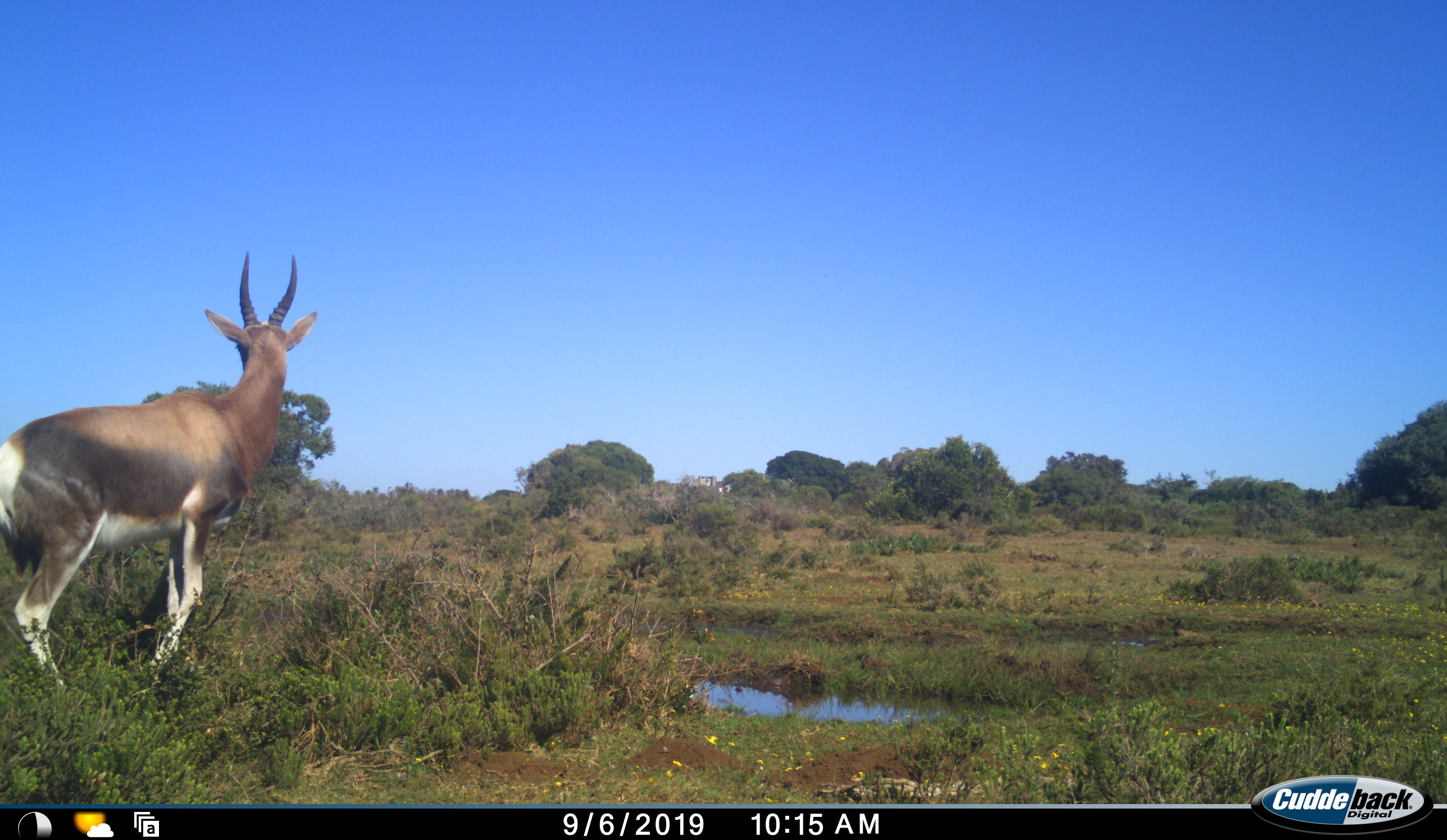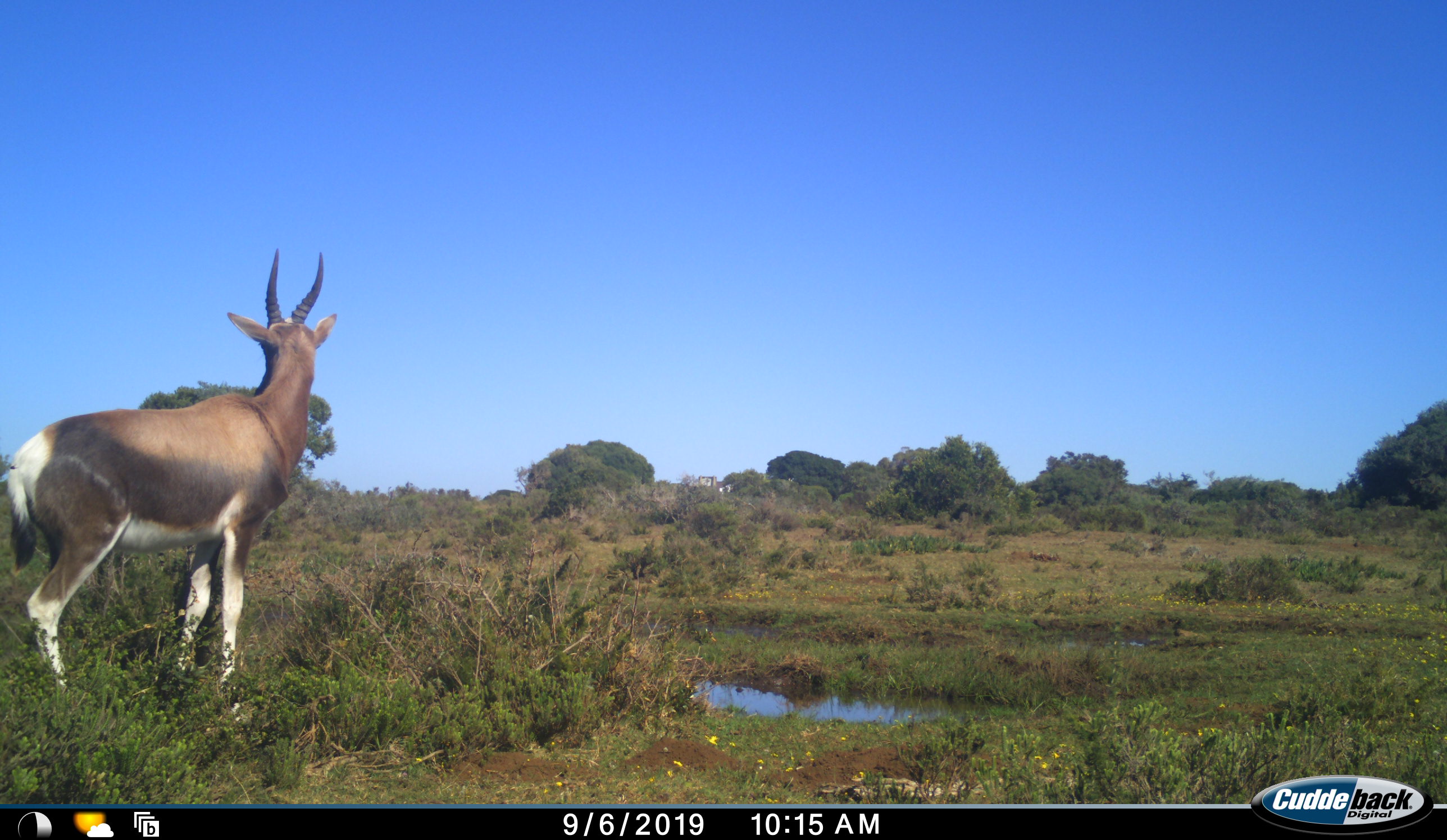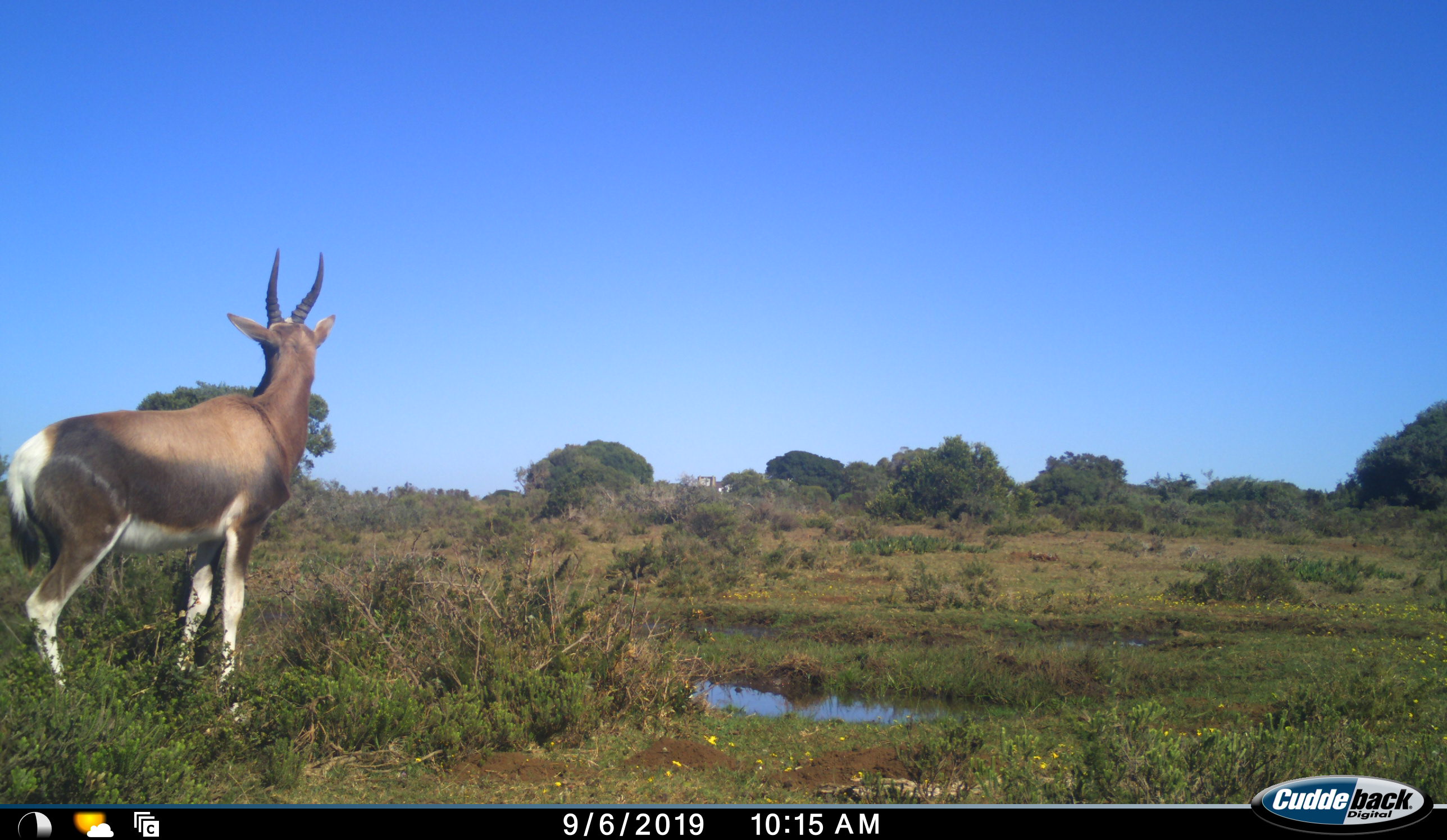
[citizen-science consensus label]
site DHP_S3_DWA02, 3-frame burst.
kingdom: Animalia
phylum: Chordata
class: Mammalia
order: Artiodactyla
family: Bovidae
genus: Damaliscus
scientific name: Damaliscus pygargus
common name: bontebok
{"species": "bontebok (Damaliscus pygargus)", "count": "1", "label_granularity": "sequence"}